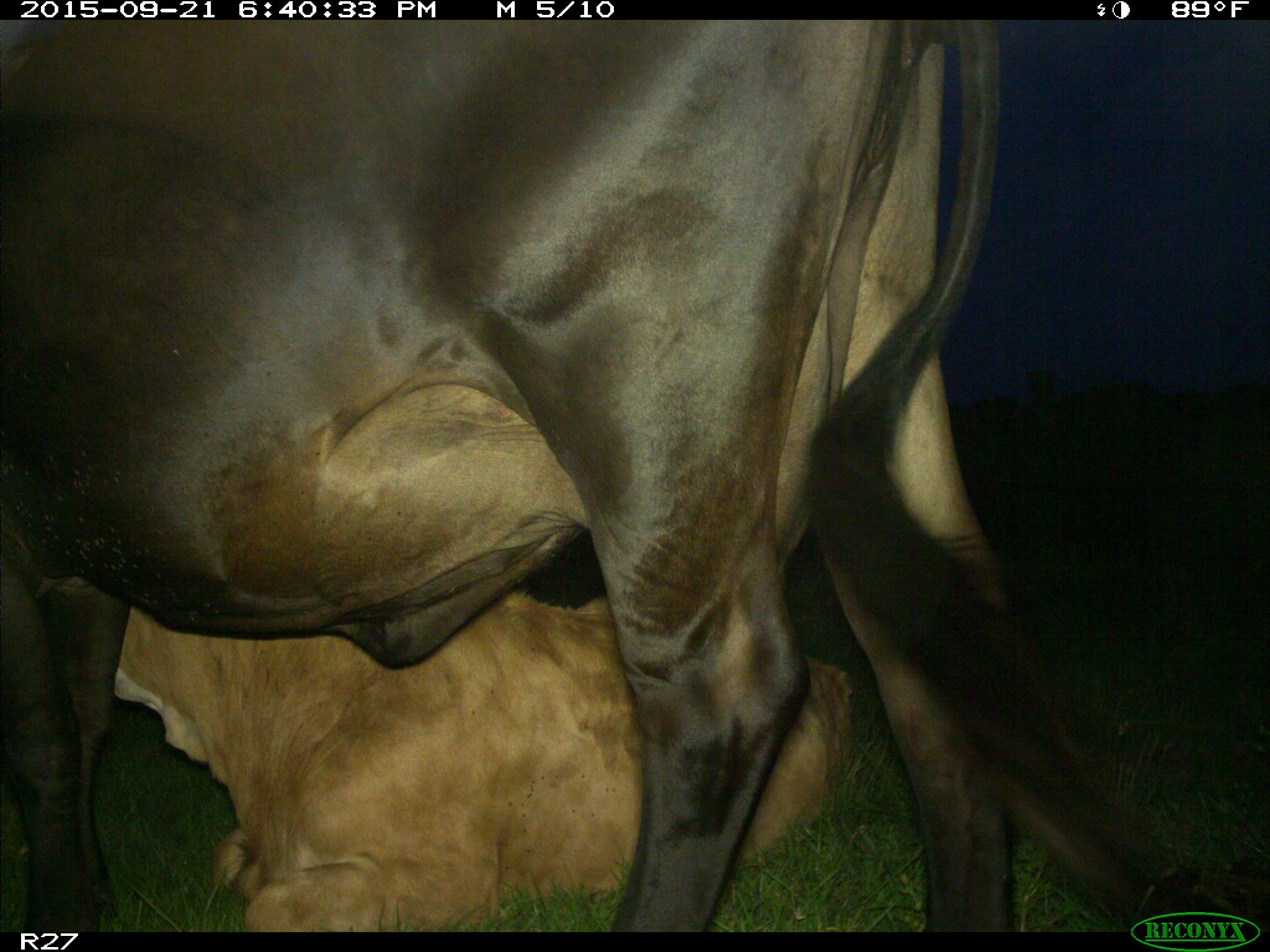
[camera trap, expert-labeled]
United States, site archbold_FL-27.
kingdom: Animalia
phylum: Chordata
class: Mammalia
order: Artiodactyla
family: Bovidae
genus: Bos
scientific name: Bos taurus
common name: domestic cow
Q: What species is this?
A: Bos taurus (domestic cow).